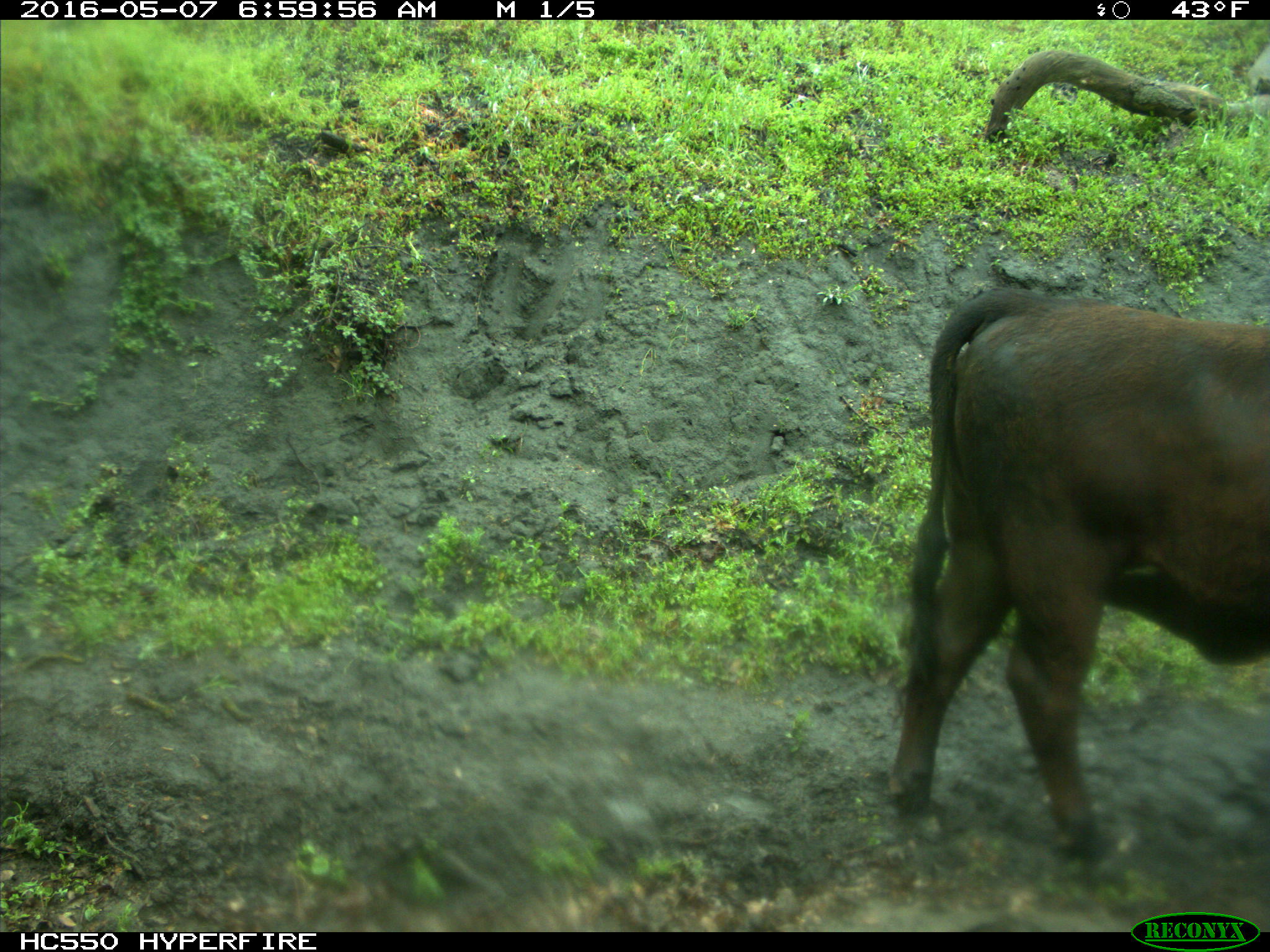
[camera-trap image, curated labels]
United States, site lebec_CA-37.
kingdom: Animalia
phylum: Chordata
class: Mammalia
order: Artiodactyla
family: Bovidae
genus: Bos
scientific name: Bos taurus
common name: domestic cow